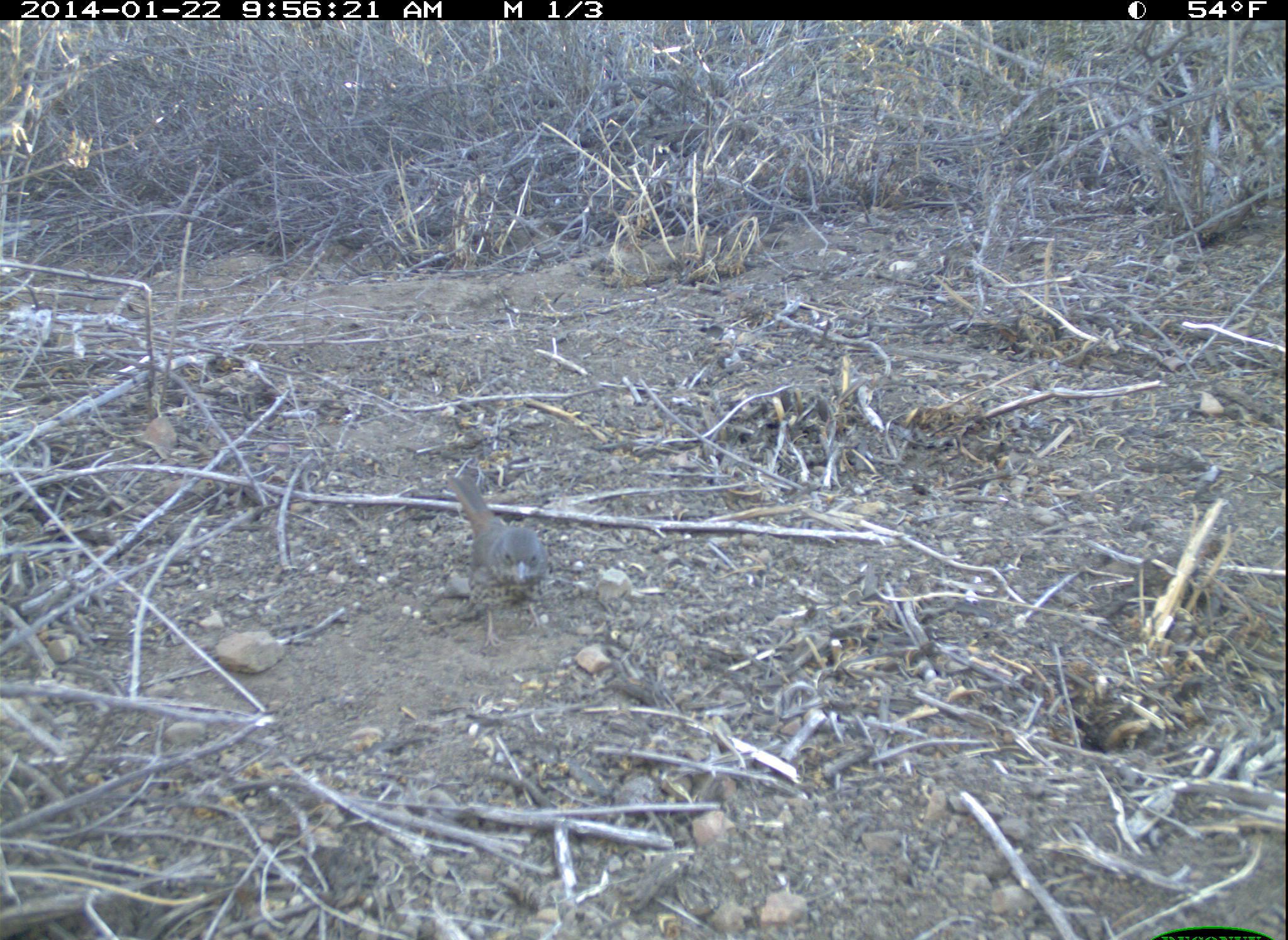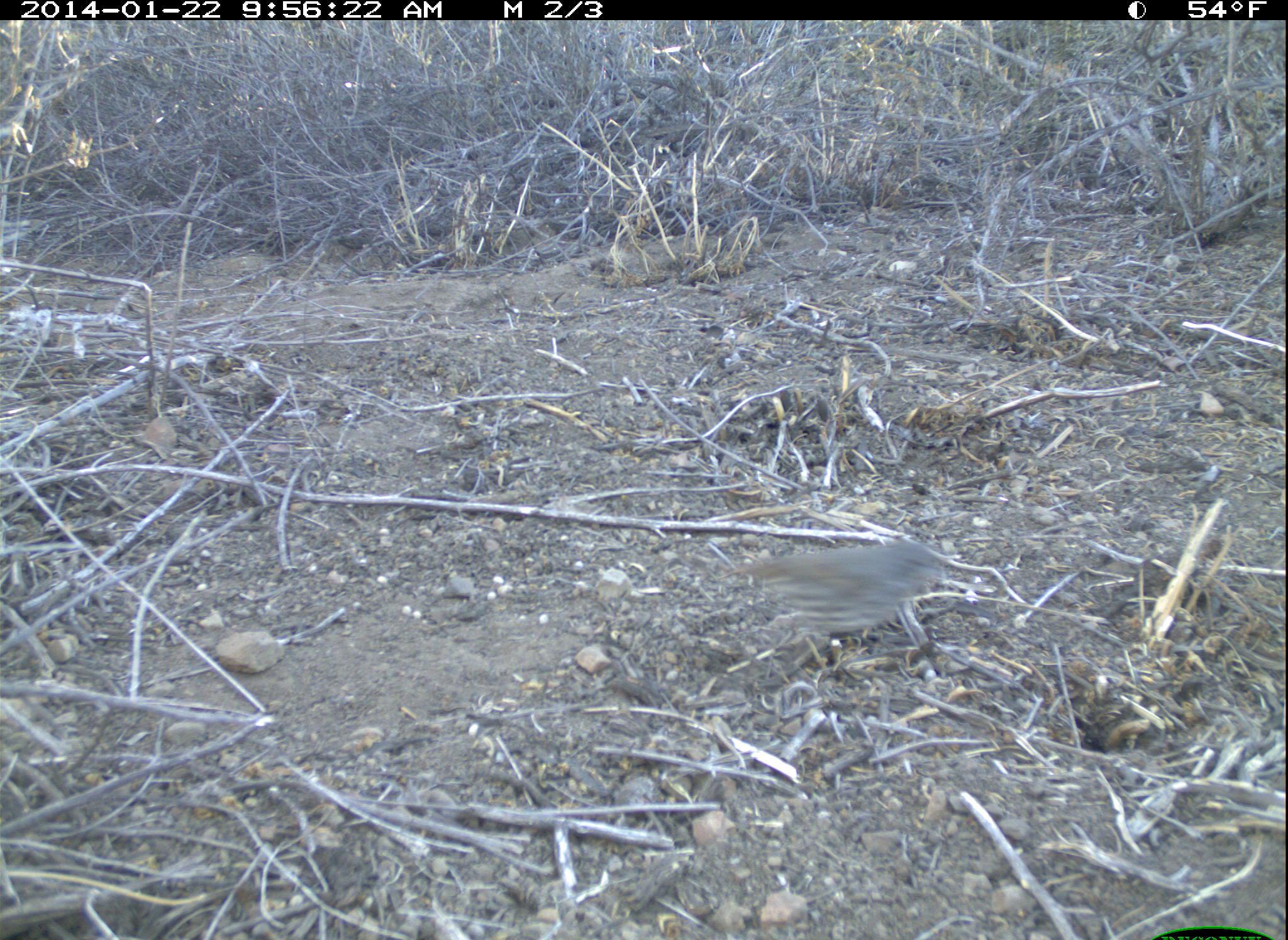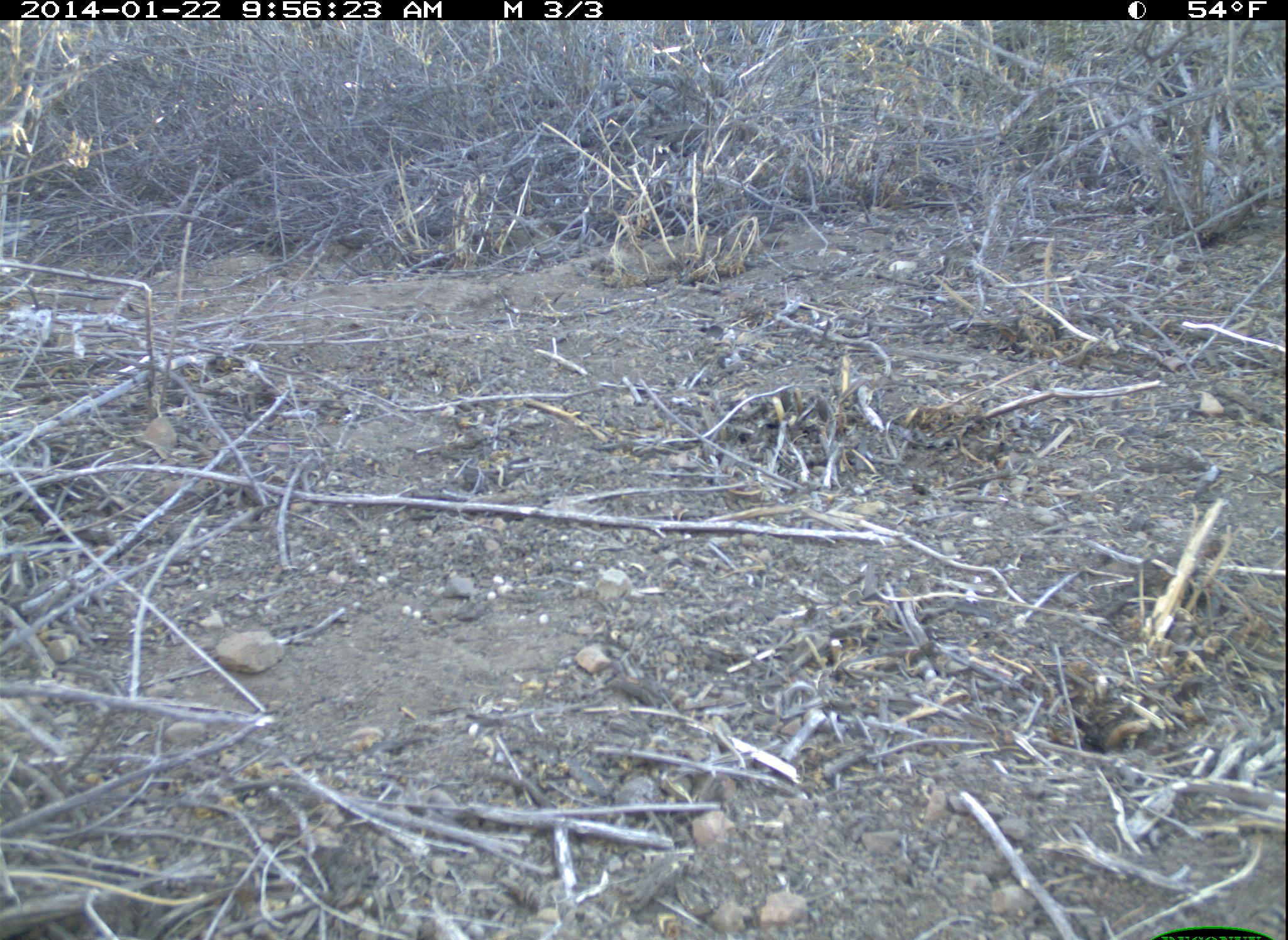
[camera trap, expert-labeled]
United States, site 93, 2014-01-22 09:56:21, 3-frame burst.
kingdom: Animalia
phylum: Chordata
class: Aves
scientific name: Aves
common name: bird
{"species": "bird (Aves)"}